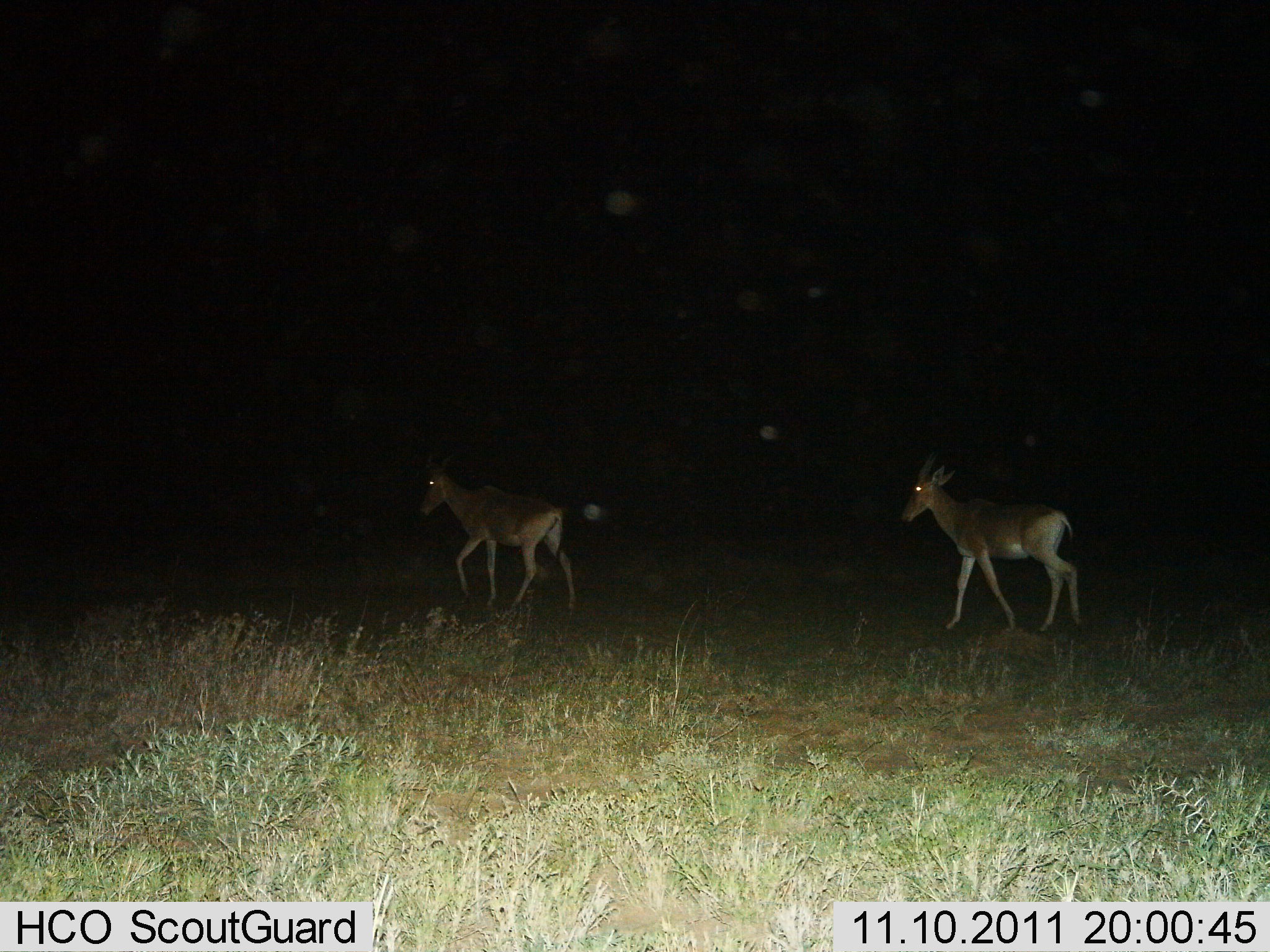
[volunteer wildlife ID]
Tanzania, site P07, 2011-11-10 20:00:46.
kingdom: Animalia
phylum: Chordata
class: Mammalia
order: Artiodactyla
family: Bovidae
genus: Alcelaphus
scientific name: Alcelaphus buselaphus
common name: hartebeest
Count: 2.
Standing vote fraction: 0%.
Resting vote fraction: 0%.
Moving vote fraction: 100%.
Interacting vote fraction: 0%.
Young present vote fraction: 0%.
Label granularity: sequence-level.